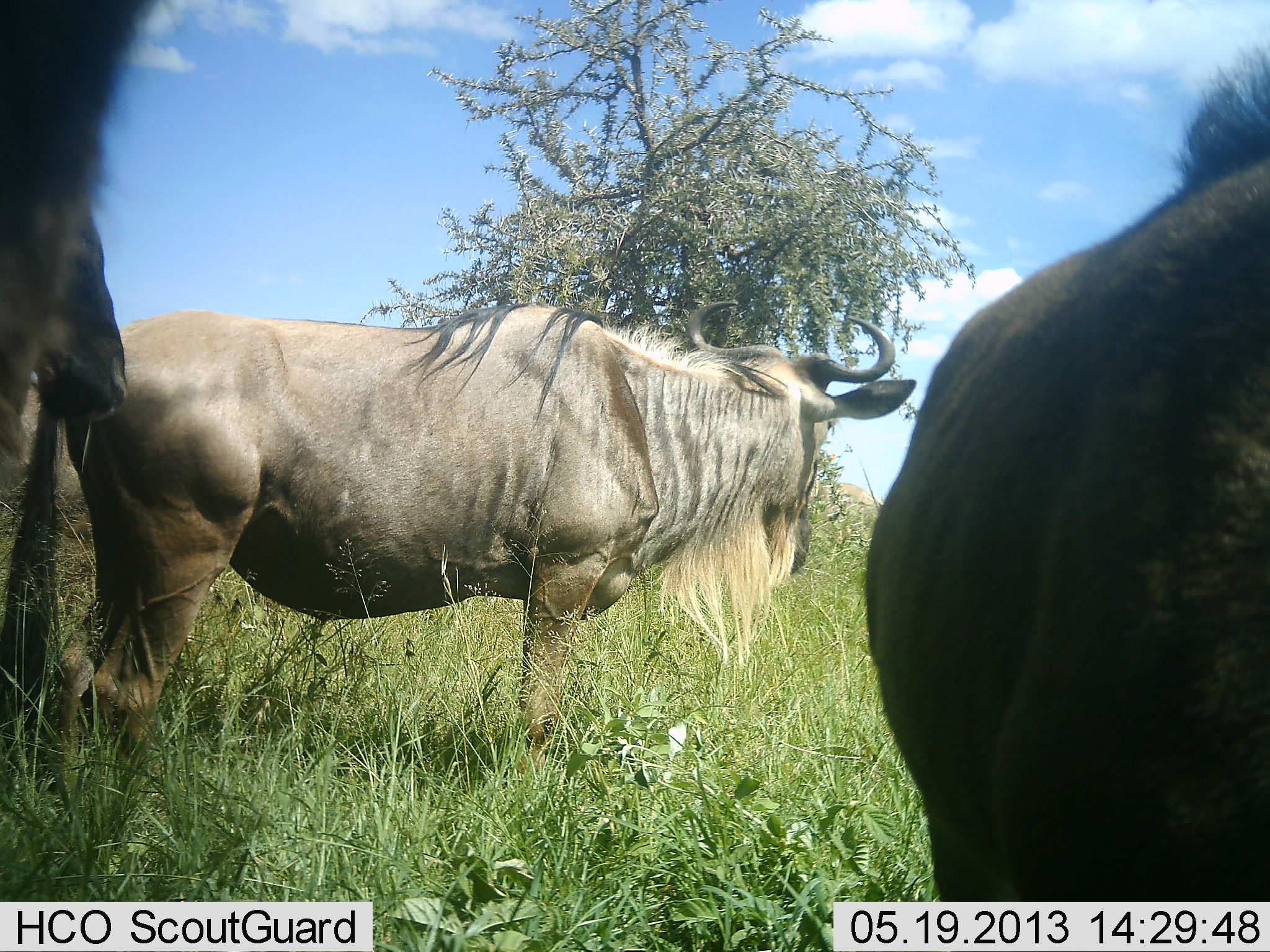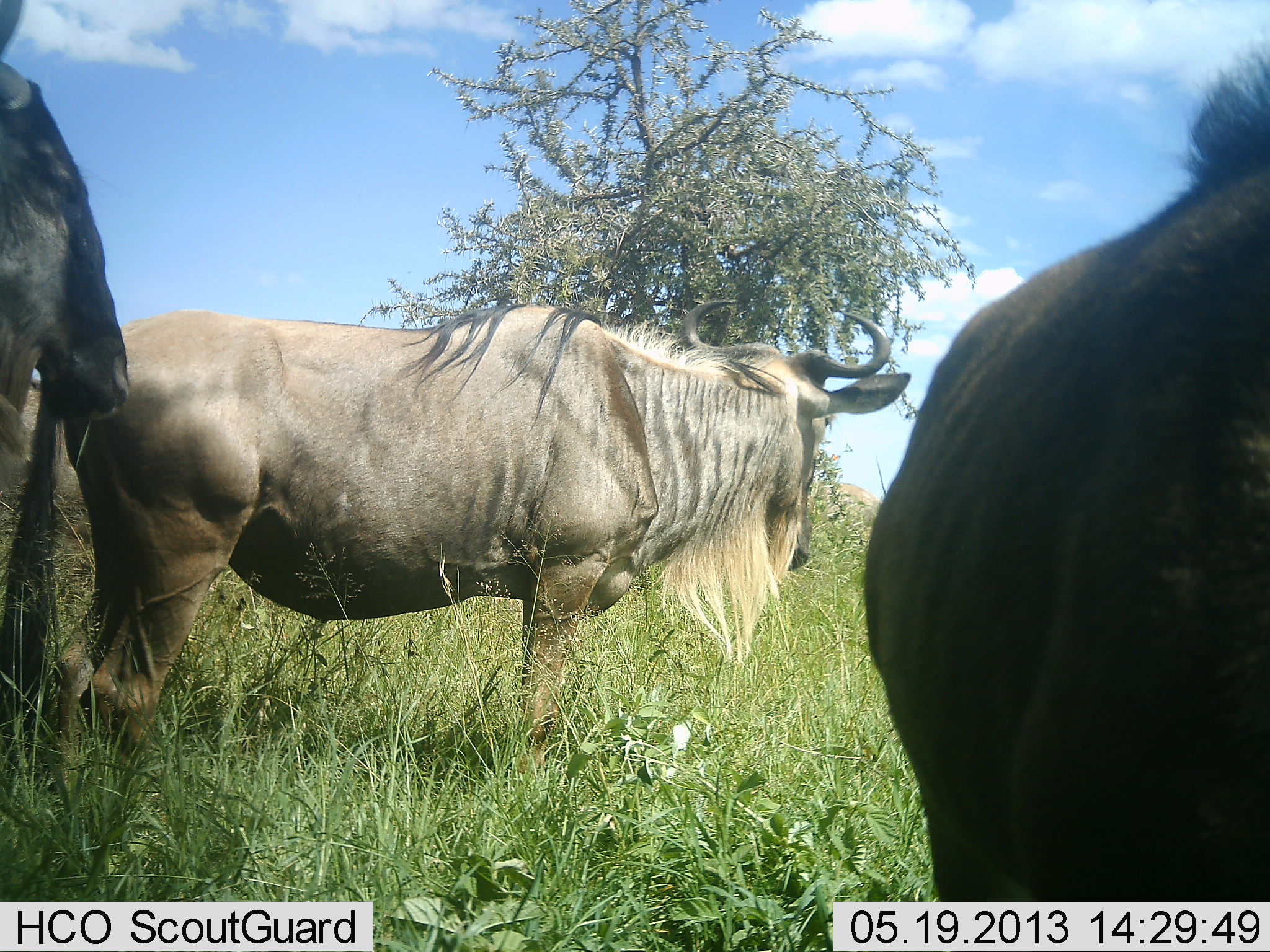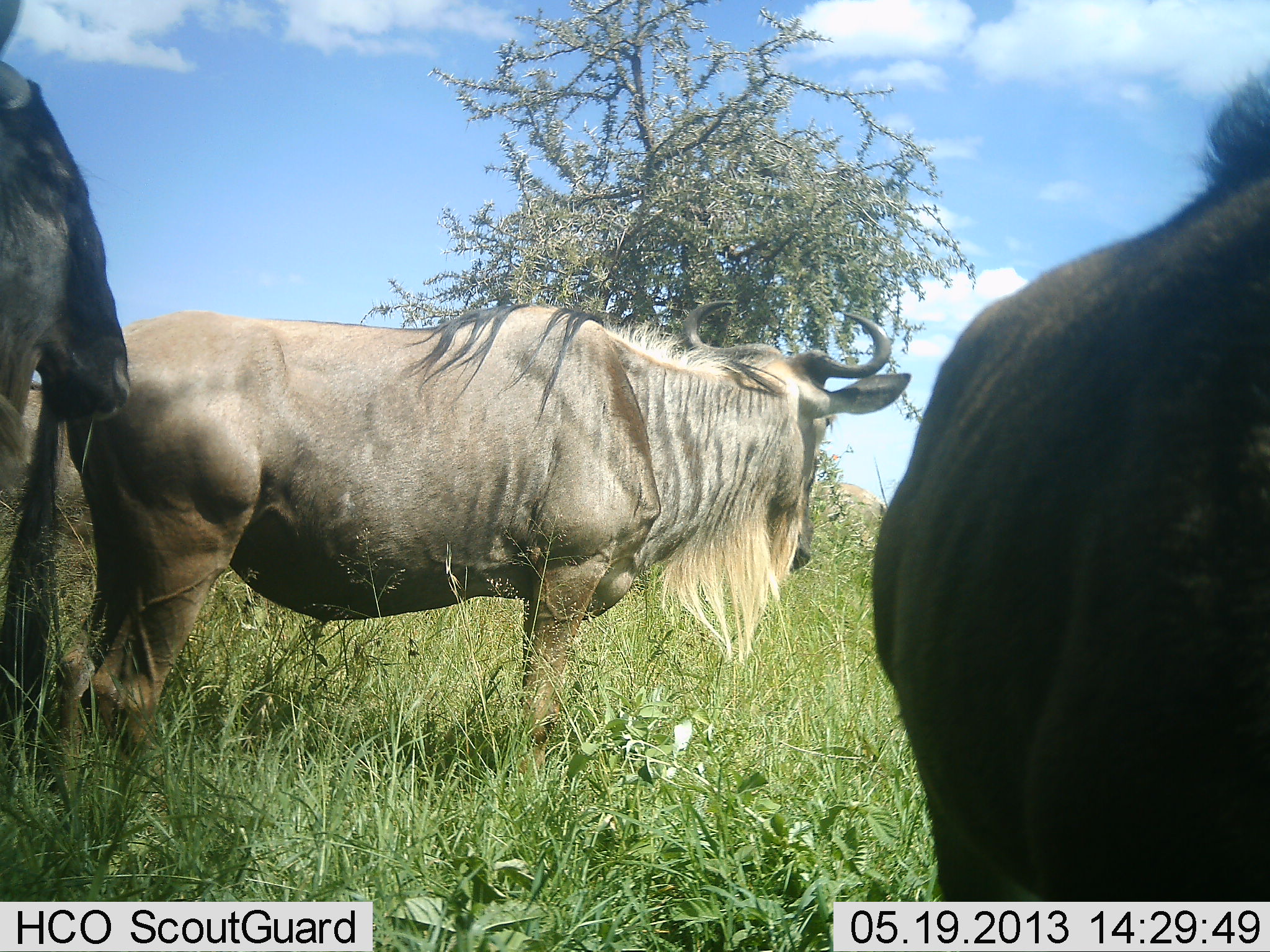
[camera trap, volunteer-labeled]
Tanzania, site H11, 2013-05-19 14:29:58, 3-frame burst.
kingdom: Animalia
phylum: Chordata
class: Mammalia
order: Artiodactyla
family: Bovidae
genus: Connochaetes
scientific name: Connochaetes taurinus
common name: blue wildebeest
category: wildebeest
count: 3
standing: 87%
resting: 4%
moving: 4%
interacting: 0%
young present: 0%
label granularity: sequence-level